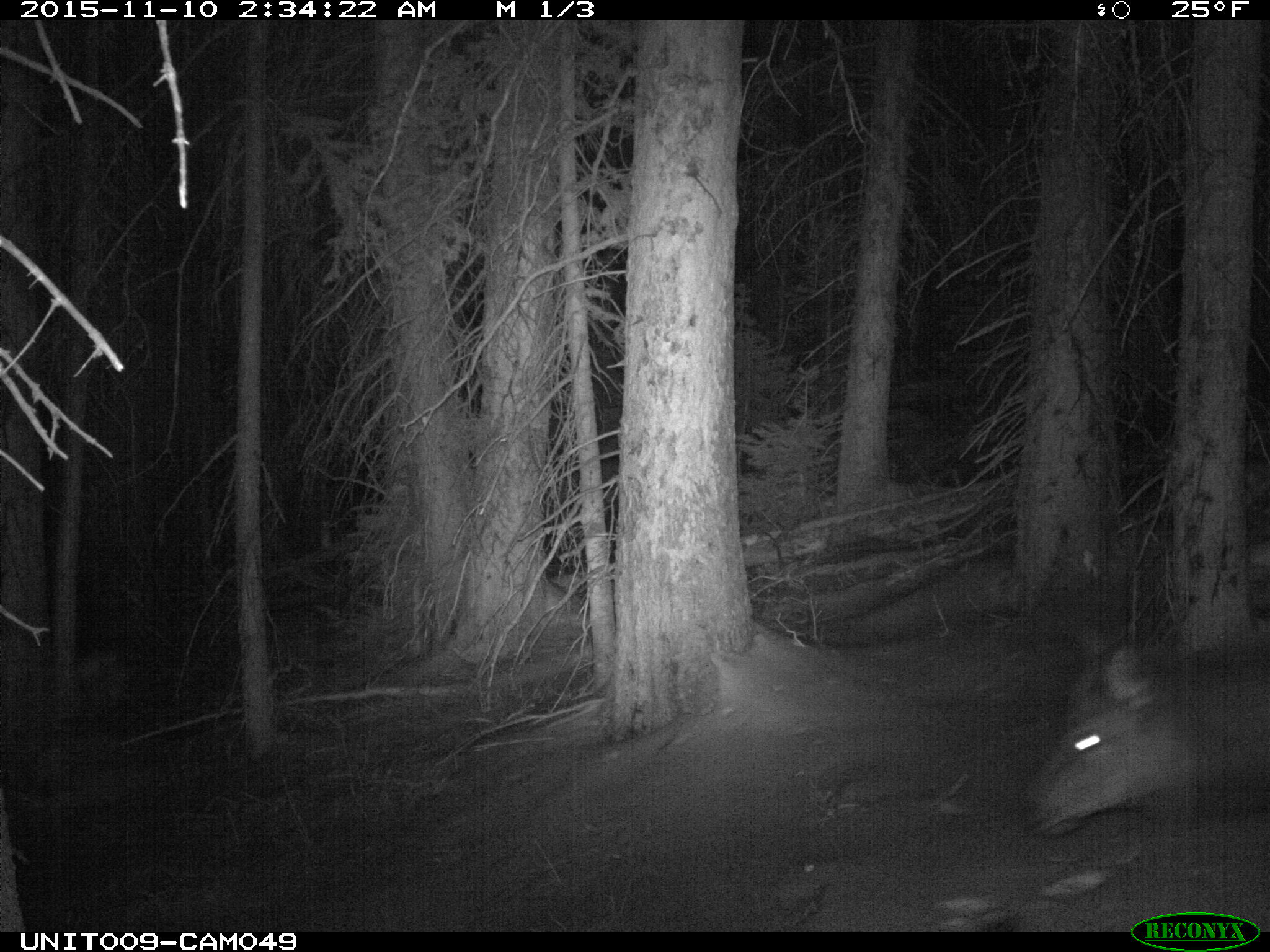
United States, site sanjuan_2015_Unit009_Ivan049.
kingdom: Animalia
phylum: Chordata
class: Mammalia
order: Artiodactyla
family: Cervidae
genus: Cervus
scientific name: Cervus elaphus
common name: red deer